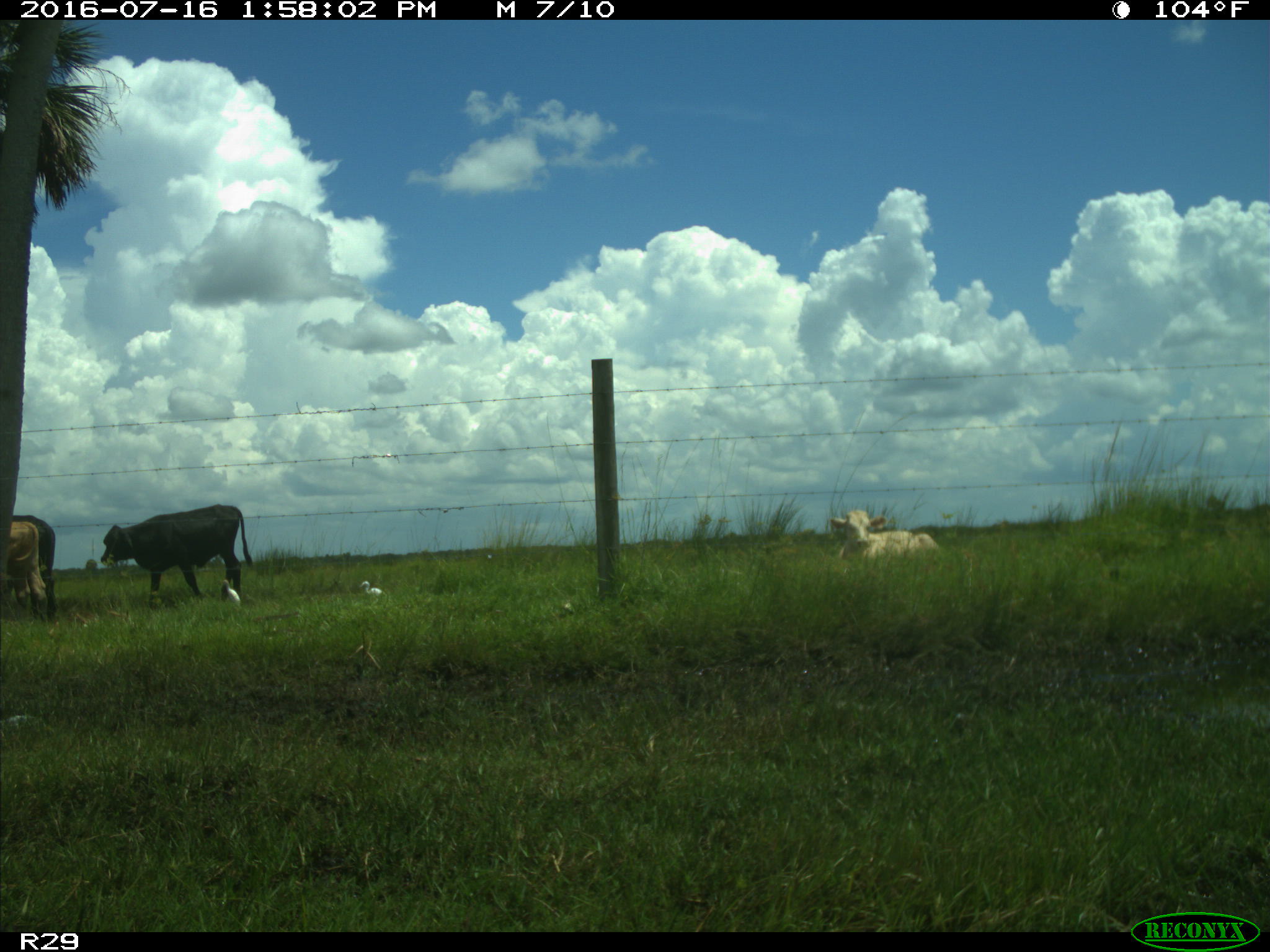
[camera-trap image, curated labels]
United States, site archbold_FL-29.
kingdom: Animalia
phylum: Chordata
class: Mammalia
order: Artiodactyla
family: Bovidae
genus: Bos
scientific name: Bos taurus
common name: domestic cow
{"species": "Bos taurus (domestic cow)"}